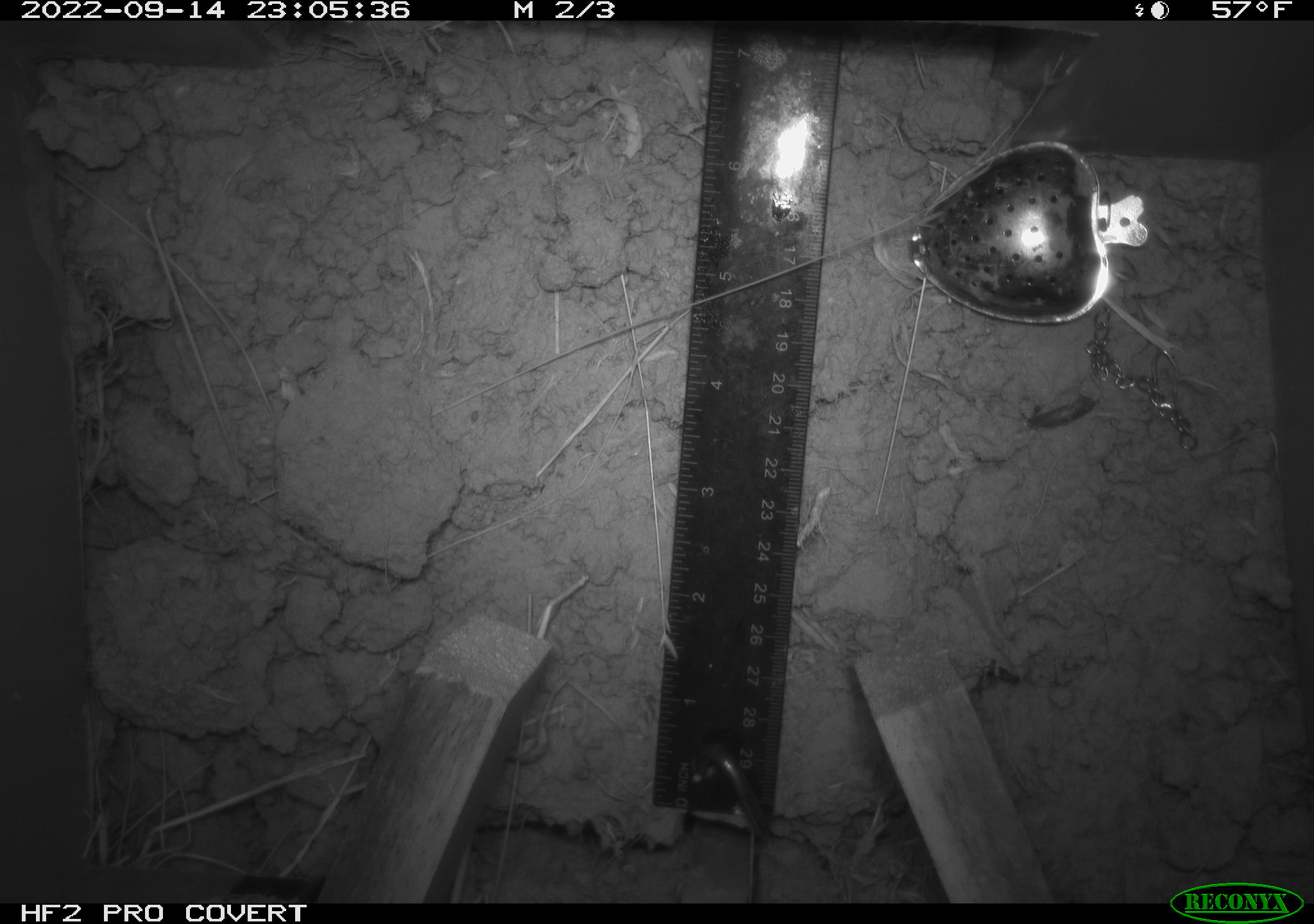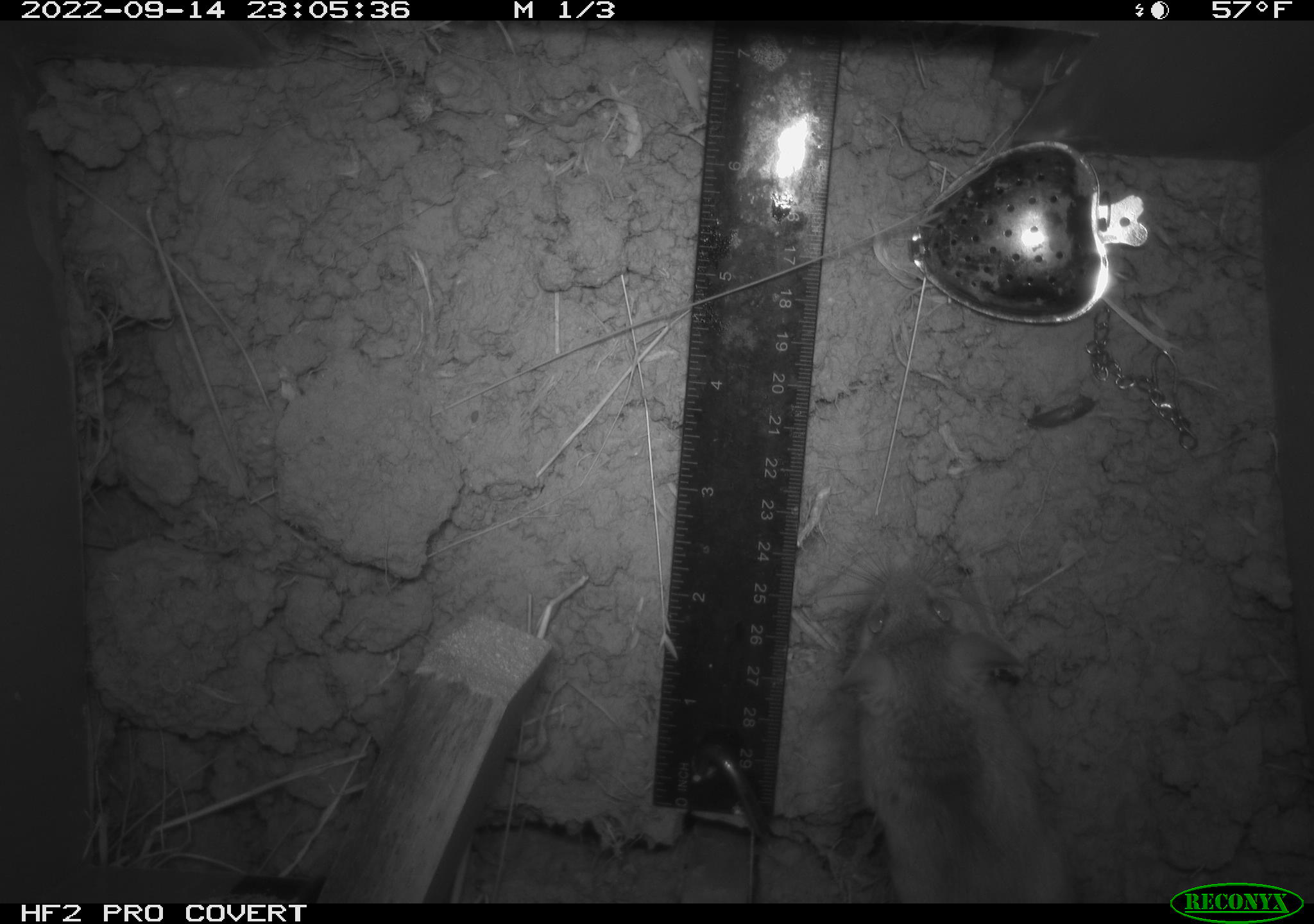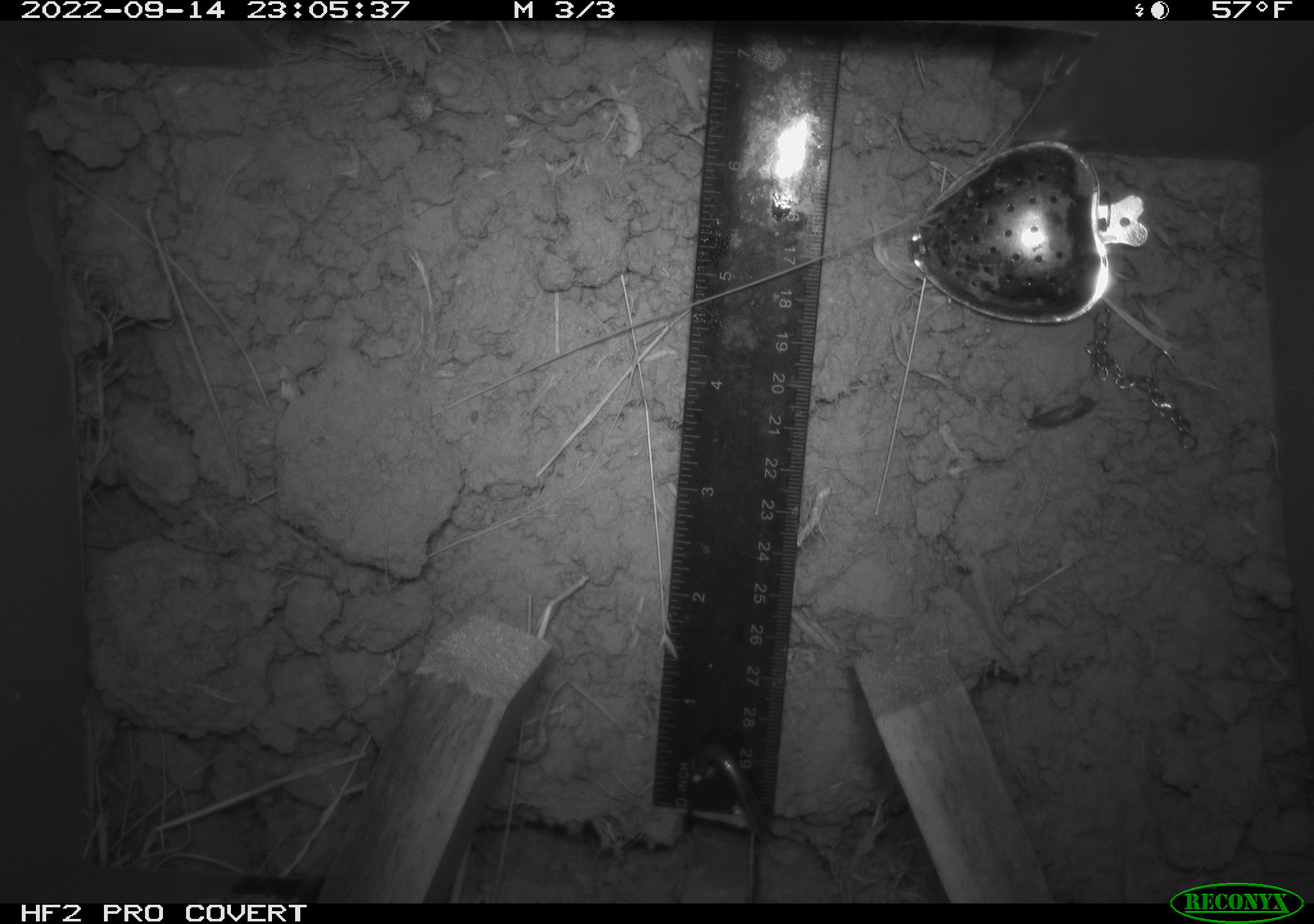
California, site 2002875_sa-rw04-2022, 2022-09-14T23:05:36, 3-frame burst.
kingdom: Animalia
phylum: Chordata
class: Mammalia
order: Rodentia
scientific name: Rodentia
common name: mouse species